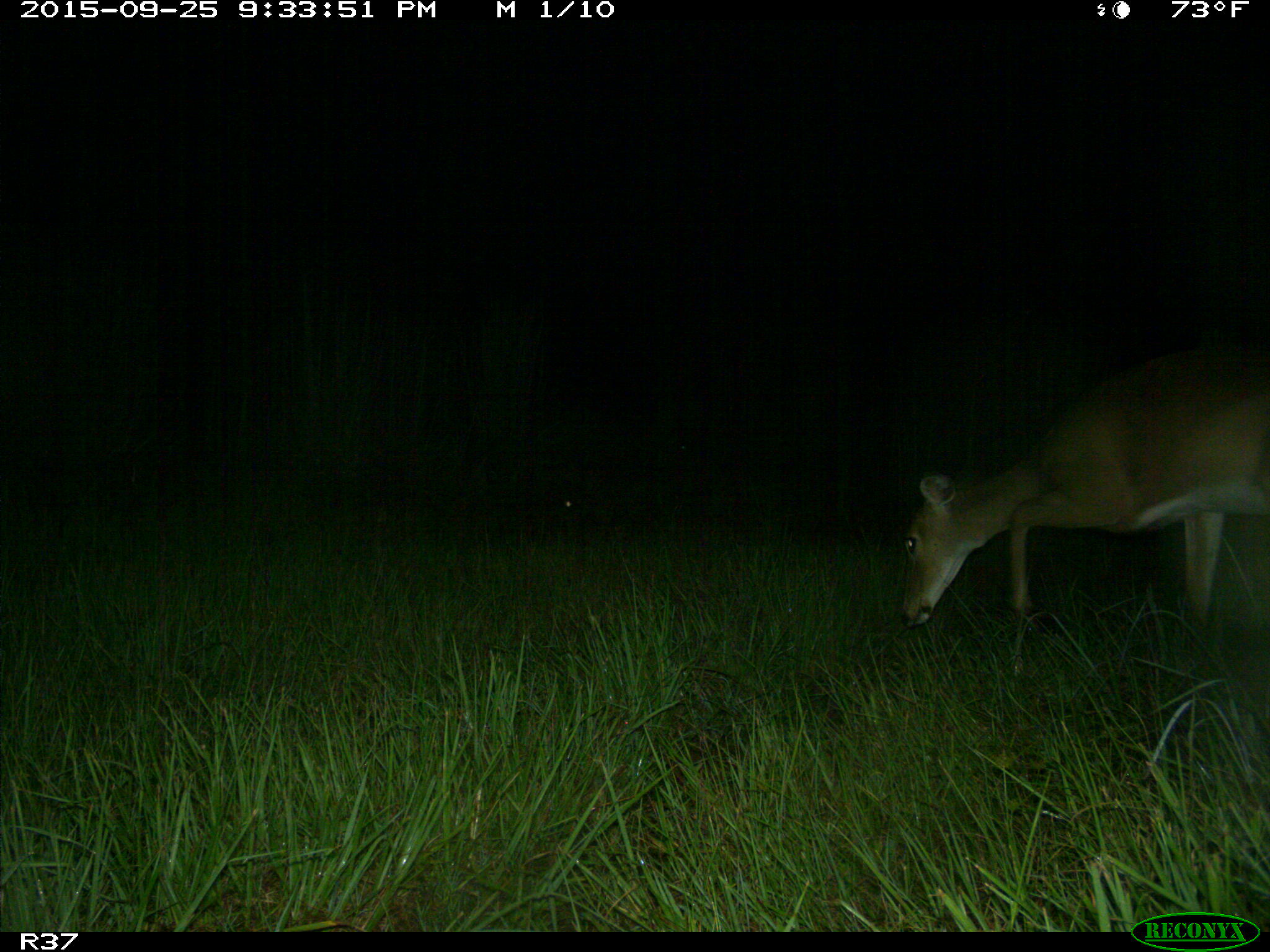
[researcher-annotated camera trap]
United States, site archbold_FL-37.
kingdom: Animalia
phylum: Chordata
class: Mammalia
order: Artiodactyla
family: Cervidae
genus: Odocoileus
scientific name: Odocoileus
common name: deer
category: unidentified deer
Unidentified deer (deer) (Odocoileus).